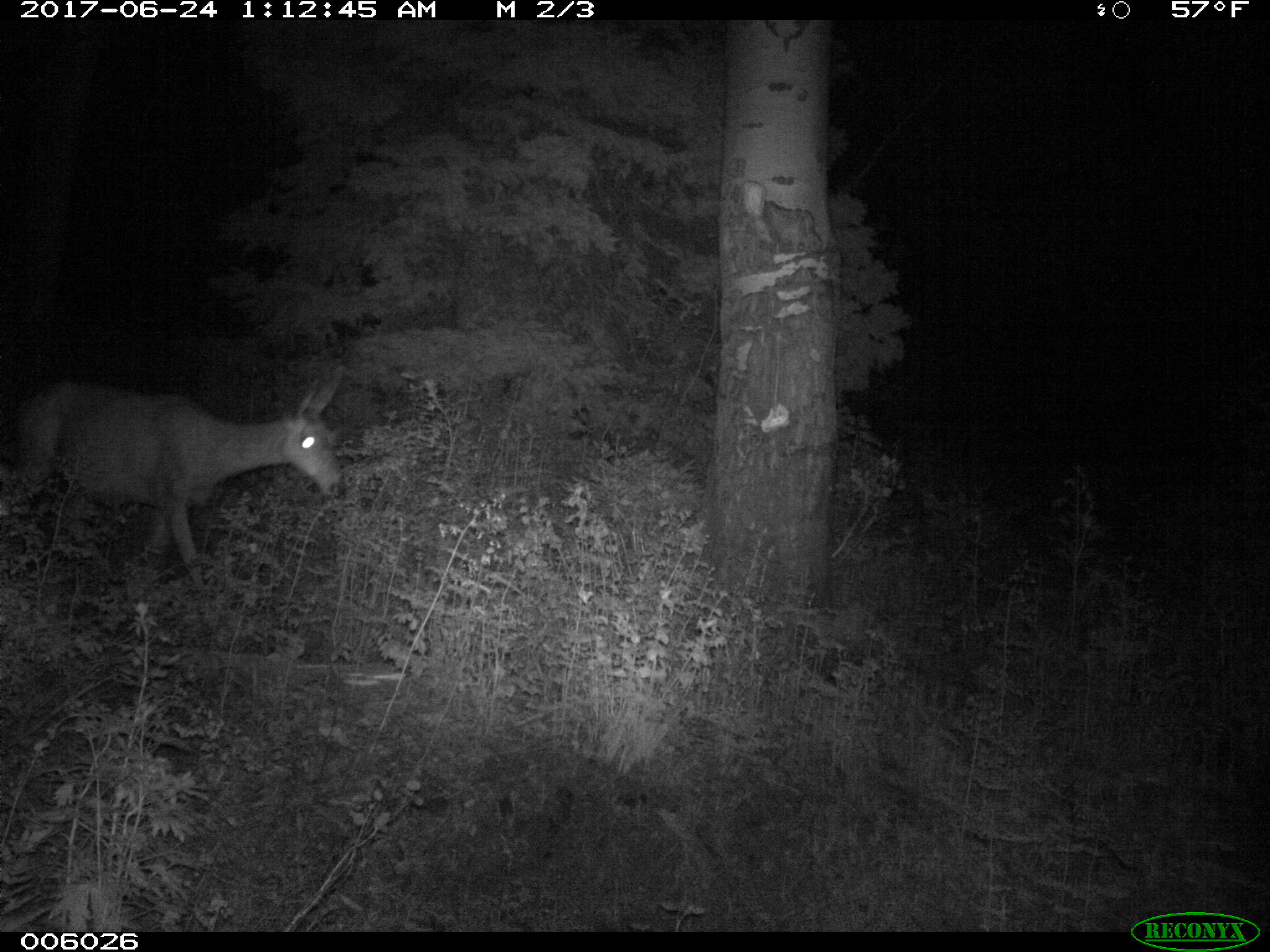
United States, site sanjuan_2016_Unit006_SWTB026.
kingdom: Animalia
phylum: Chordata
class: Mammalia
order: Artiodactyla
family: Cervidae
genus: Odocoileus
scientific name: Odocoileus hemionus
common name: mule deer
Odocoileus hemionus (mule deer).